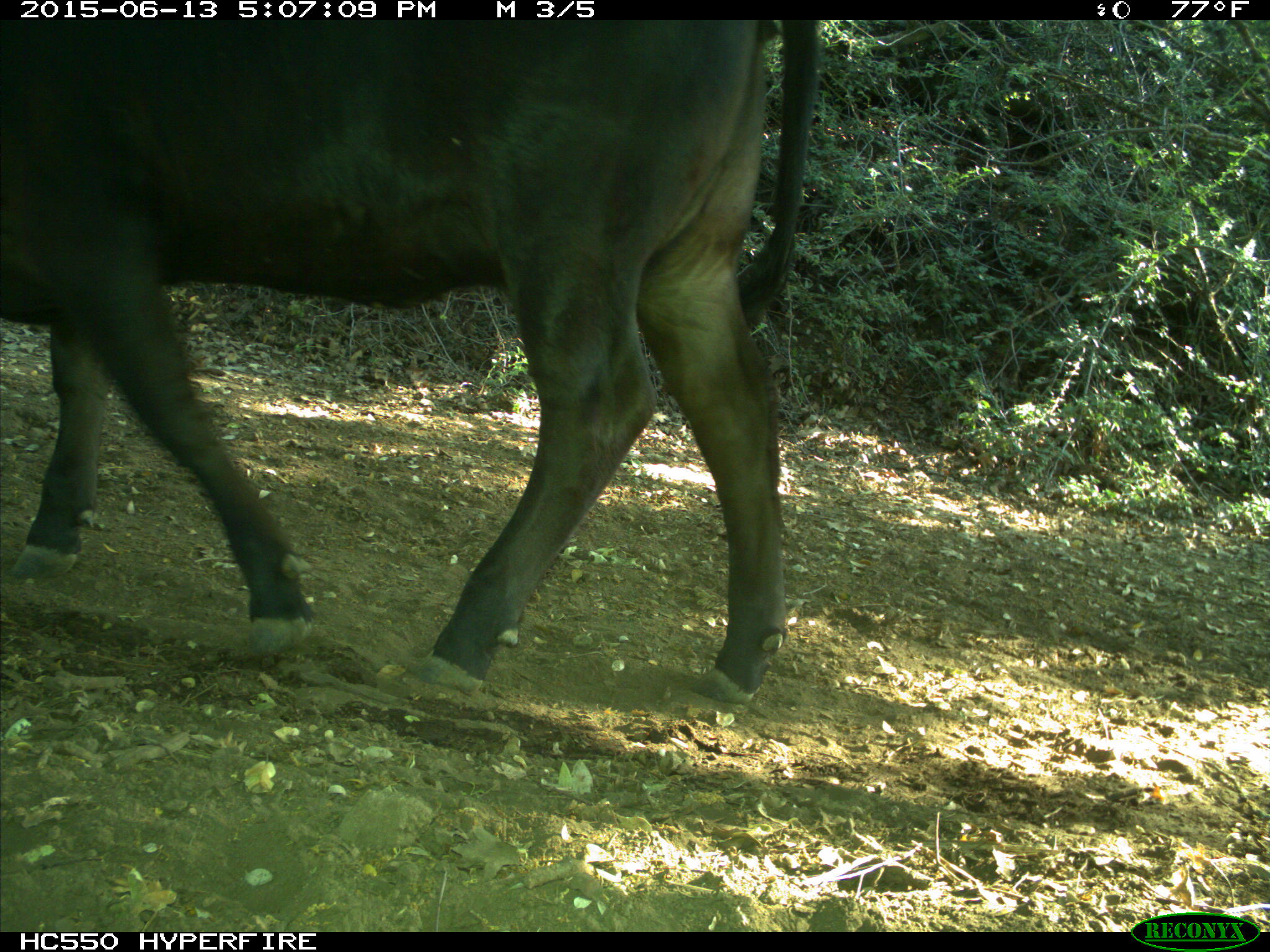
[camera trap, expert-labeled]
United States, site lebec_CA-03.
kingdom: Animalia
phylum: Chordata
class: Mammalia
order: Artiodactyla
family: Bovidae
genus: Bos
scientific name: Bos taurus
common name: domestic cow